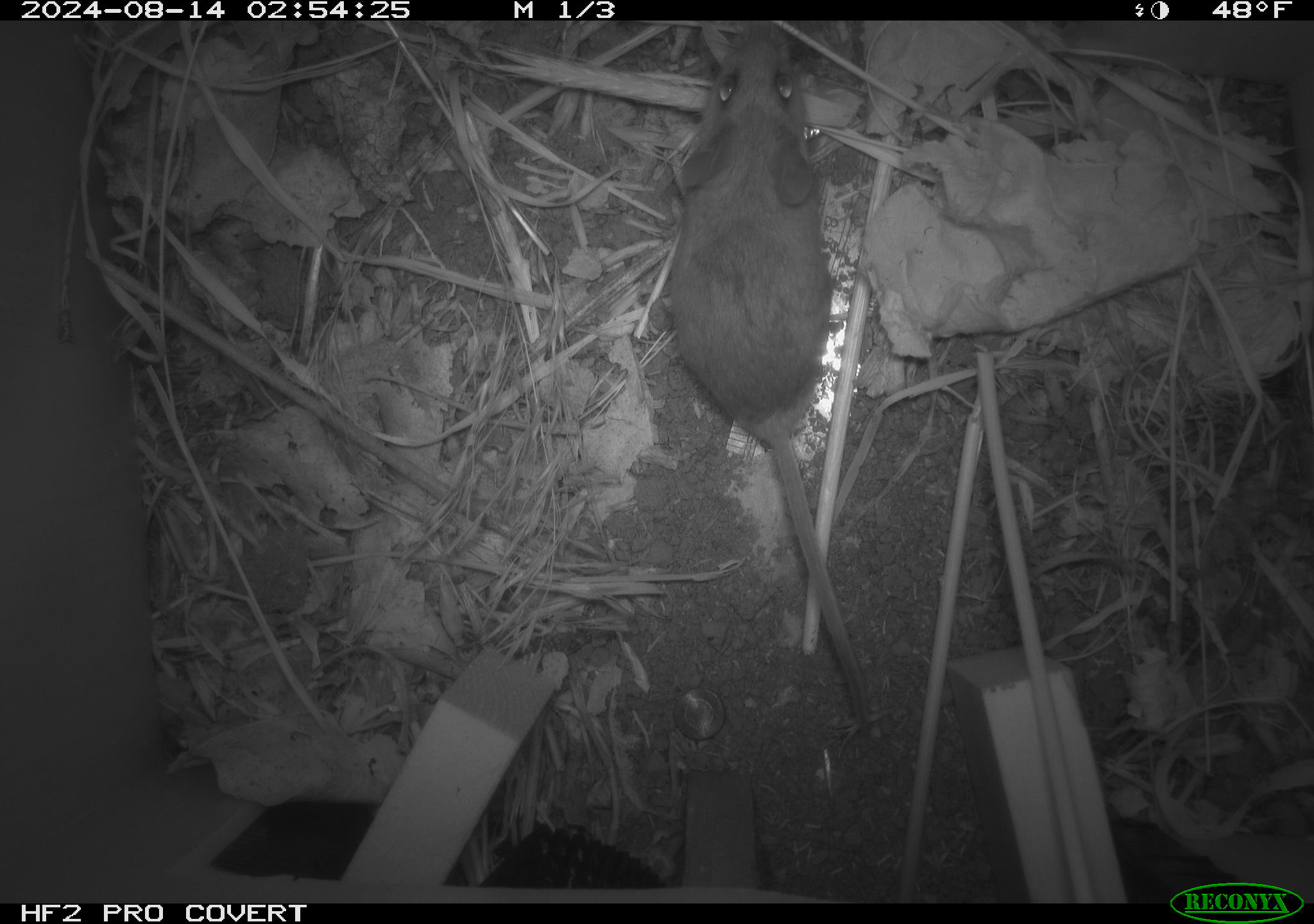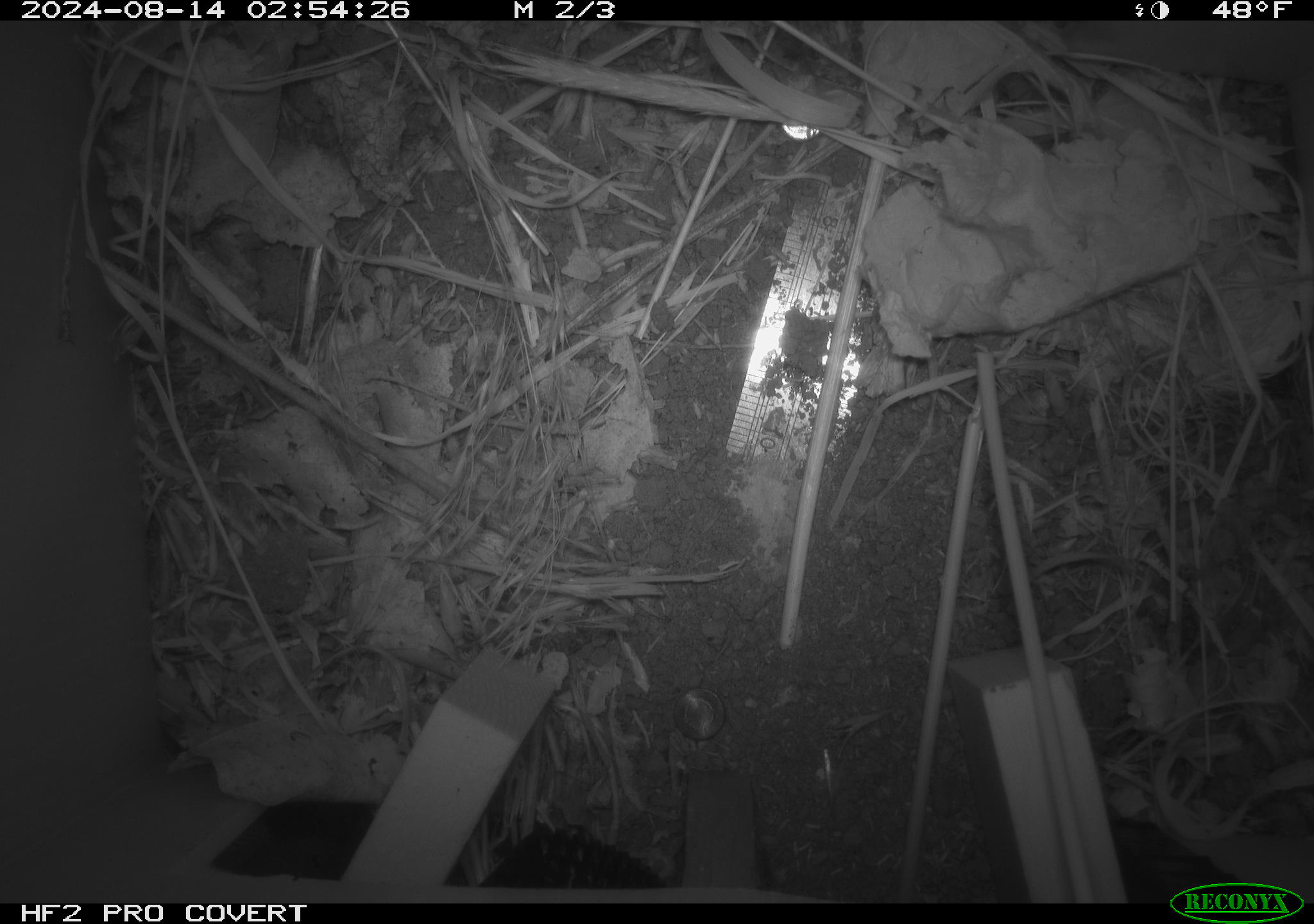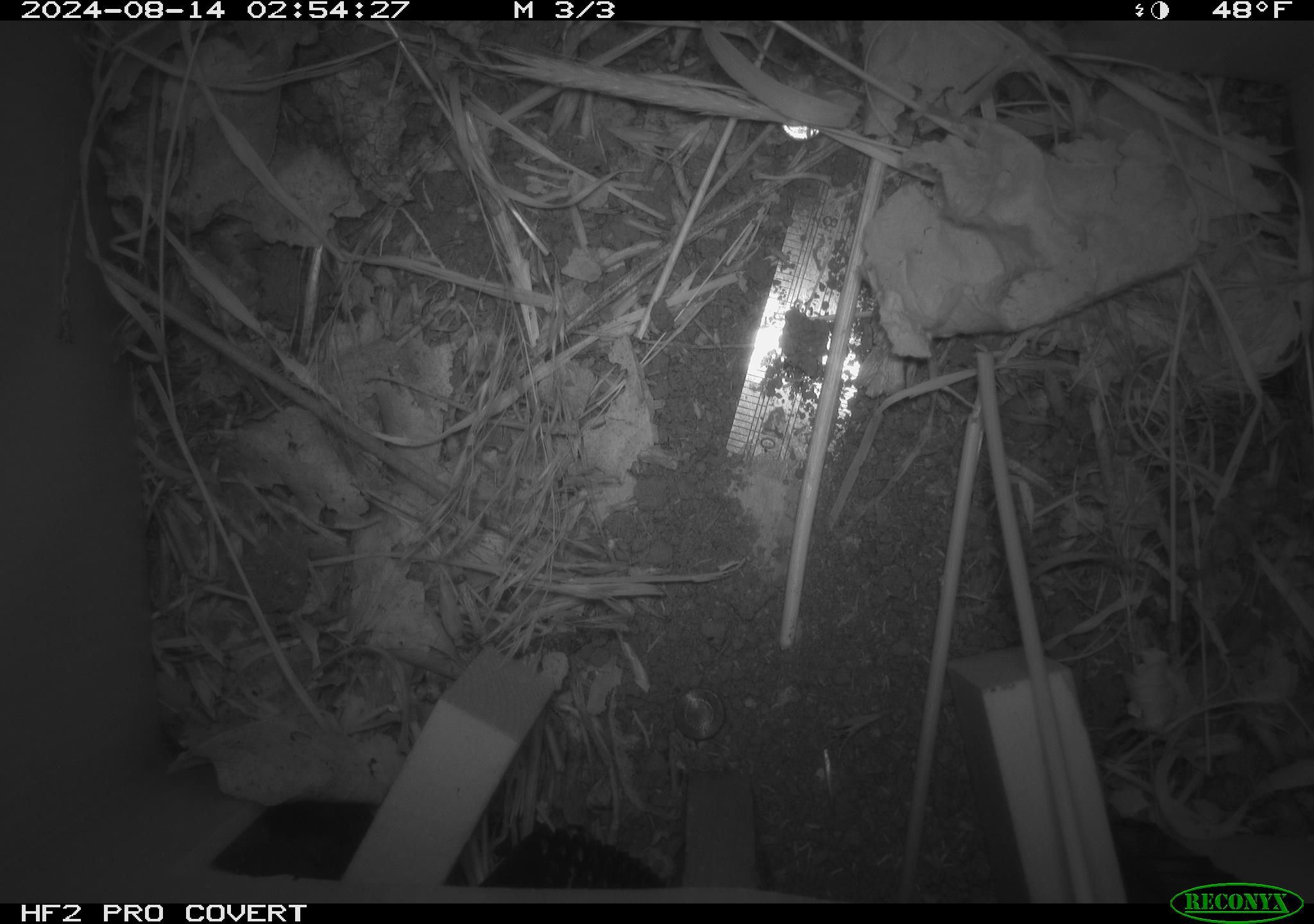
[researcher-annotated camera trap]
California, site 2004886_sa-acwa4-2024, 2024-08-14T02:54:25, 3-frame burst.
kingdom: Animalia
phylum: Chordata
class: Mammalia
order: Rodentia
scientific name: Rodentia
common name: mouse species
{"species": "mouse species (Rodentia)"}